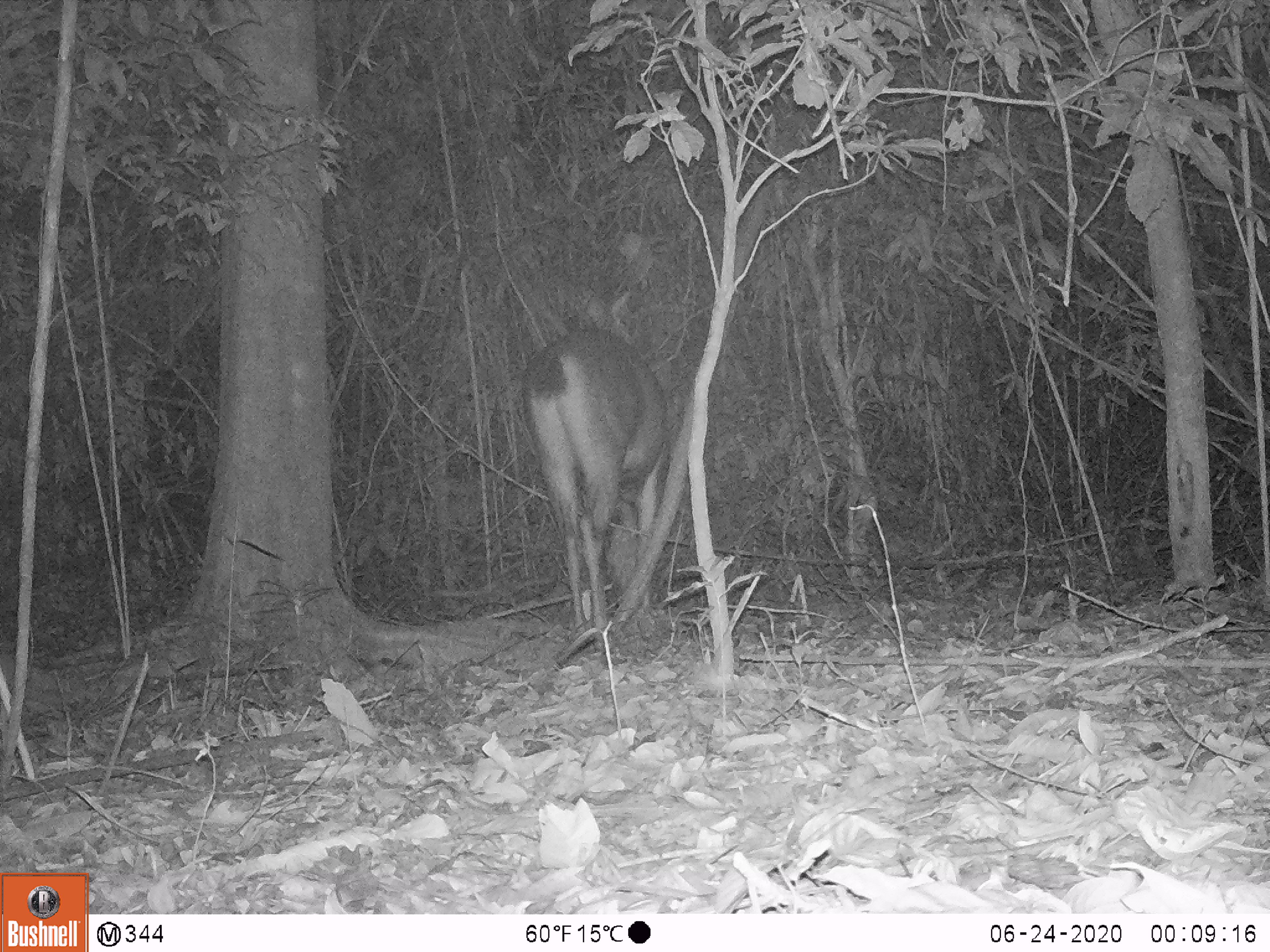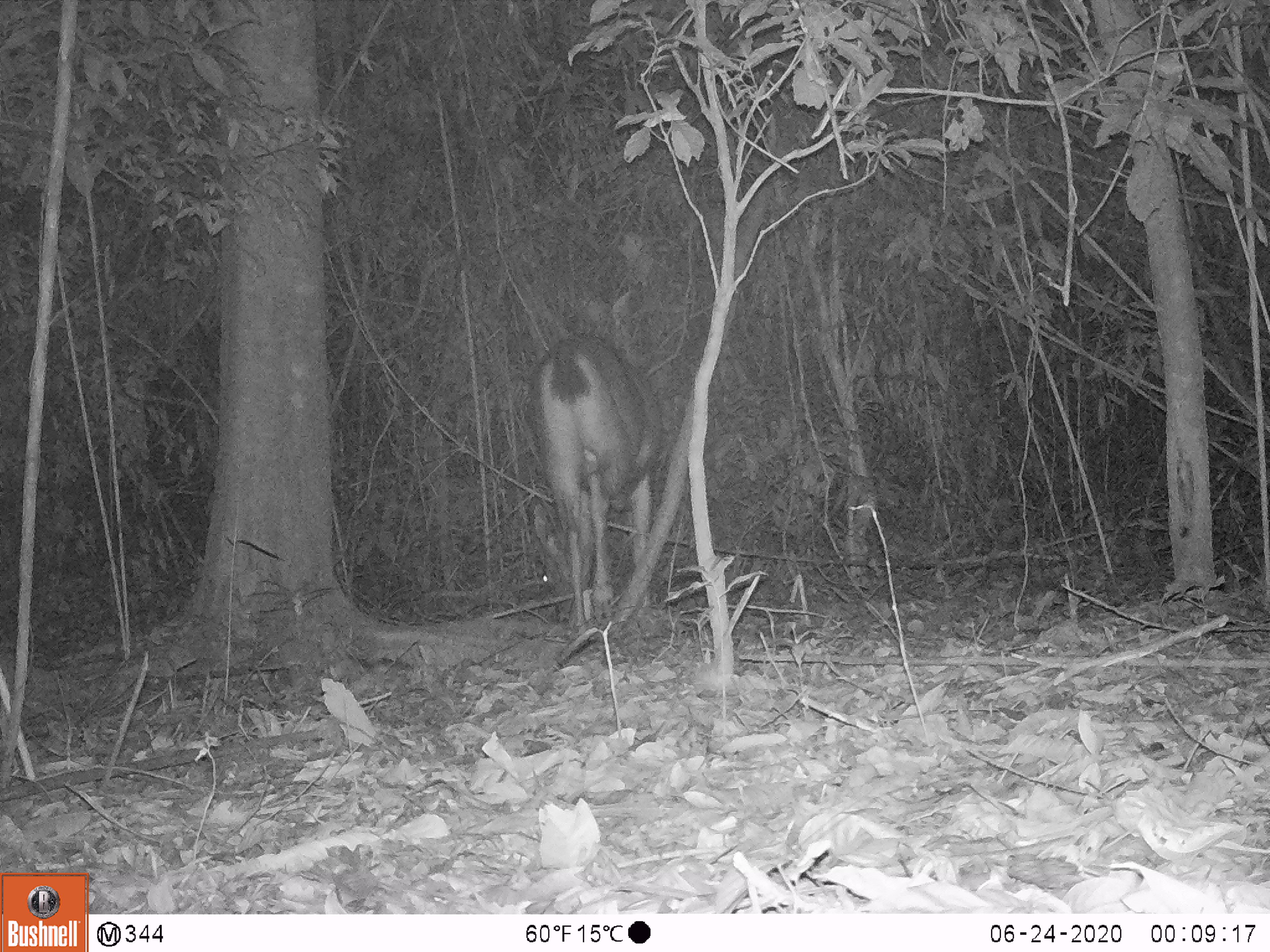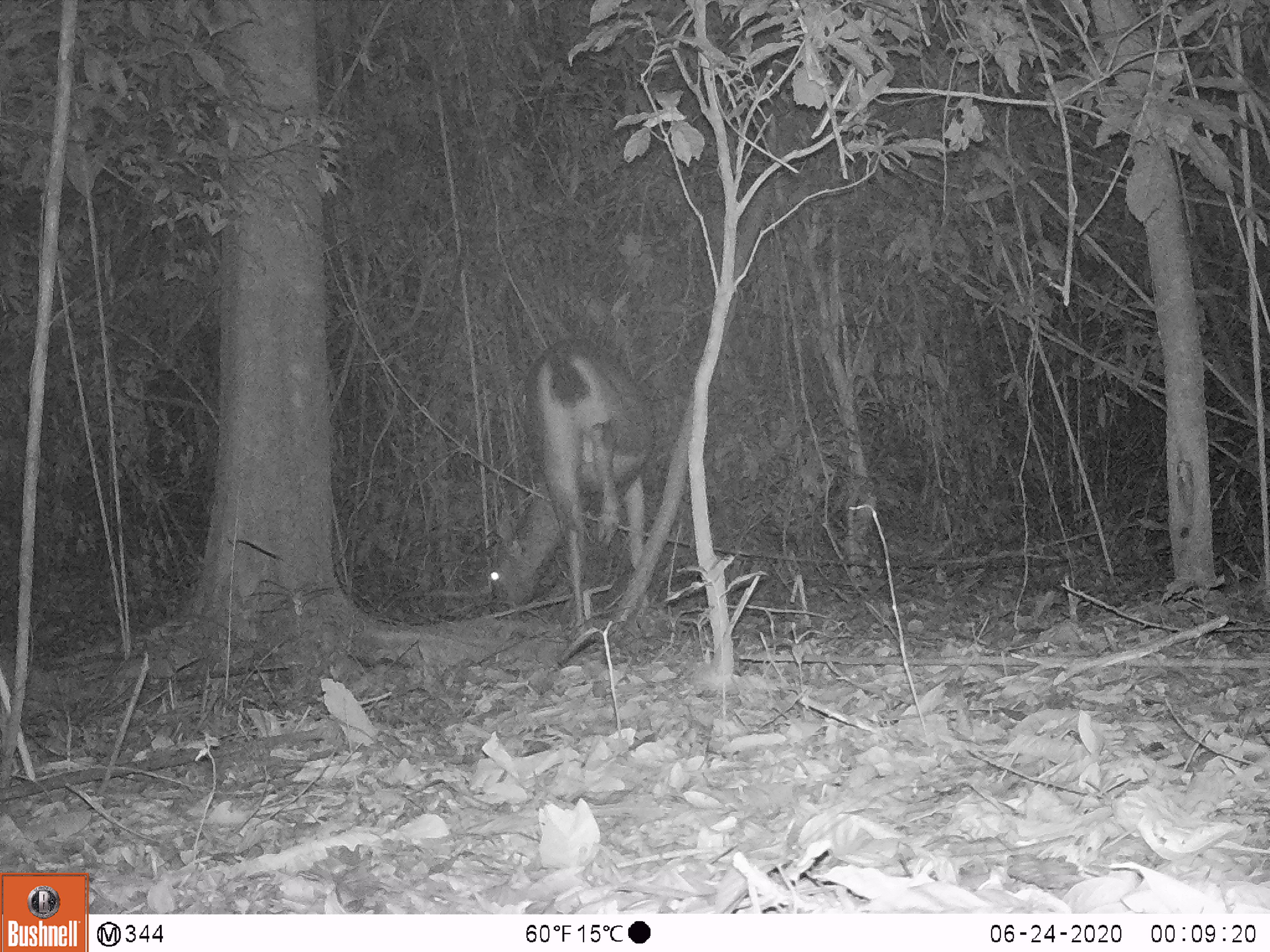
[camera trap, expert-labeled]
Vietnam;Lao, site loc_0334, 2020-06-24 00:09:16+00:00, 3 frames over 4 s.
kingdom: Animalia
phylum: Chordata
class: Mammalia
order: Artiodactyla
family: Cervidae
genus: Rusa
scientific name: Rusa unicolor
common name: sambar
Sambar (Rusa unicolor). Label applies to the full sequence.